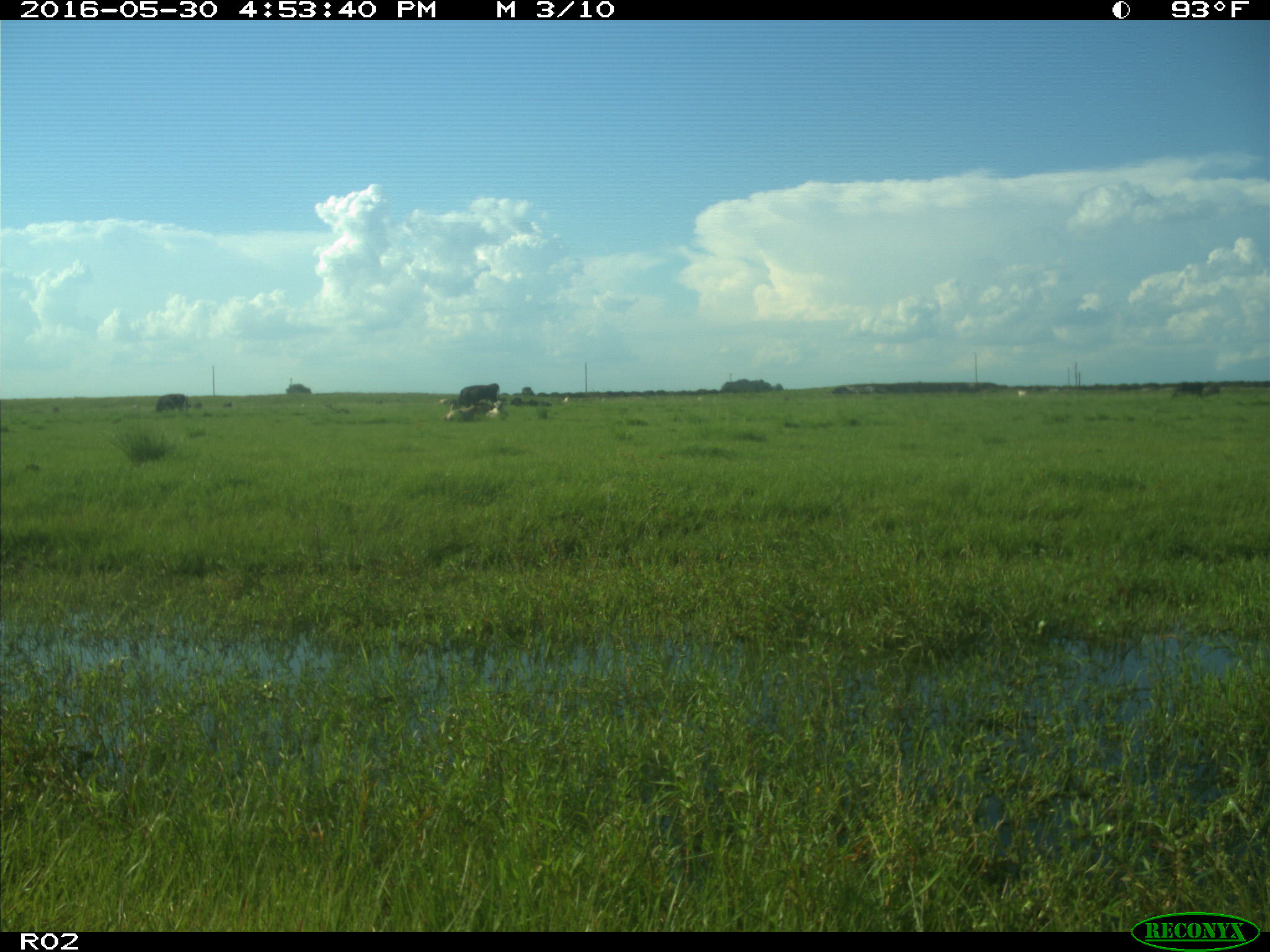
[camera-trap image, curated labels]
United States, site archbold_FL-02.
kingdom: Animalia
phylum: Chordata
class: Mammalia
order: Artiodactyla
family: Bovidae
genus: Bos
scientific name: Bos taurus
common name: domestic cow